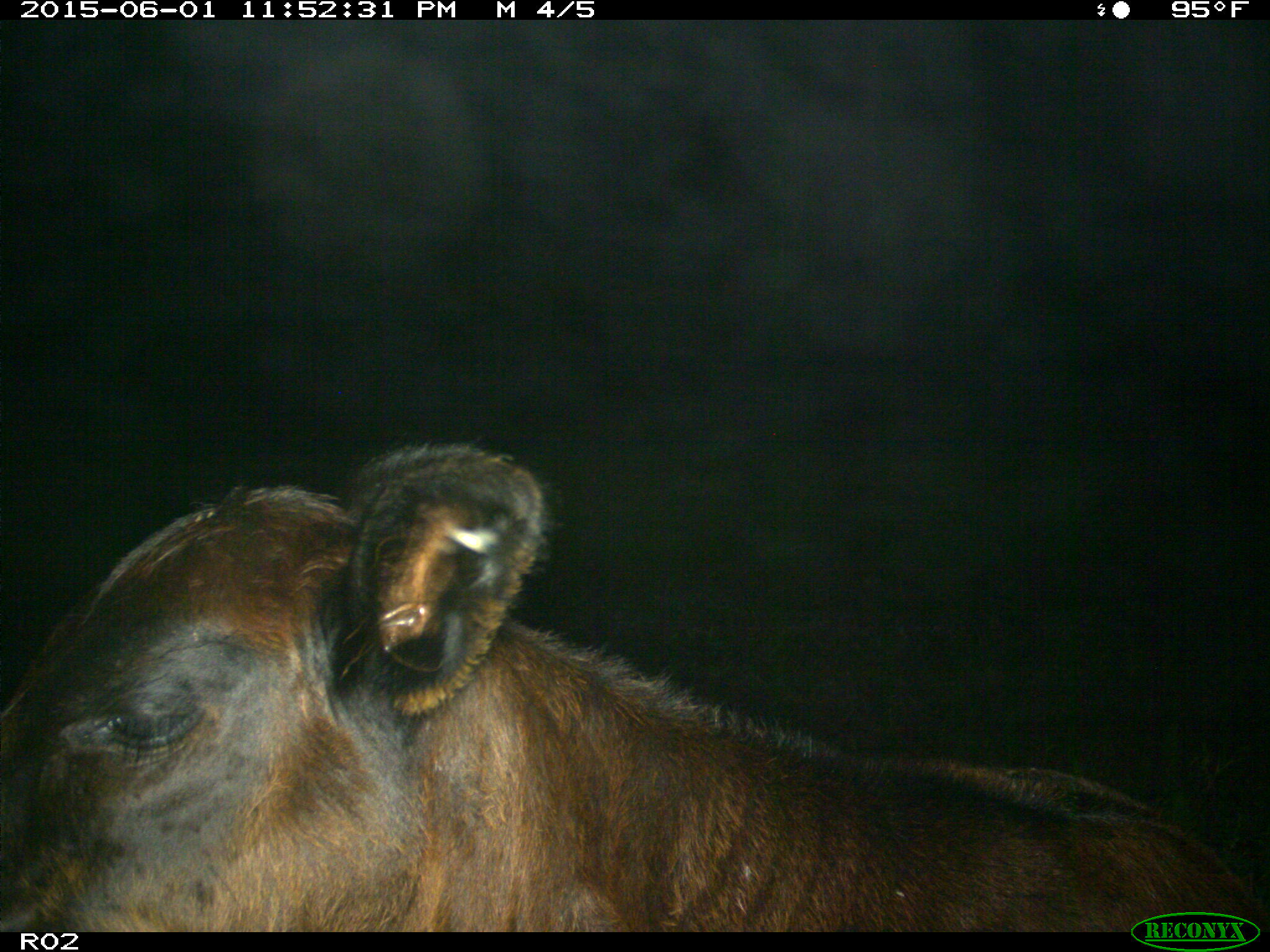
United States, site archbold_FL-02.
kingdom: Animalia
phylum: Chordata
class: Mammalia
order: Artiodactyla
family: Bovidae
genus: Bos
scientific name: Bos taurus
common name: domestic cow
Bos taurus (domestic cow).